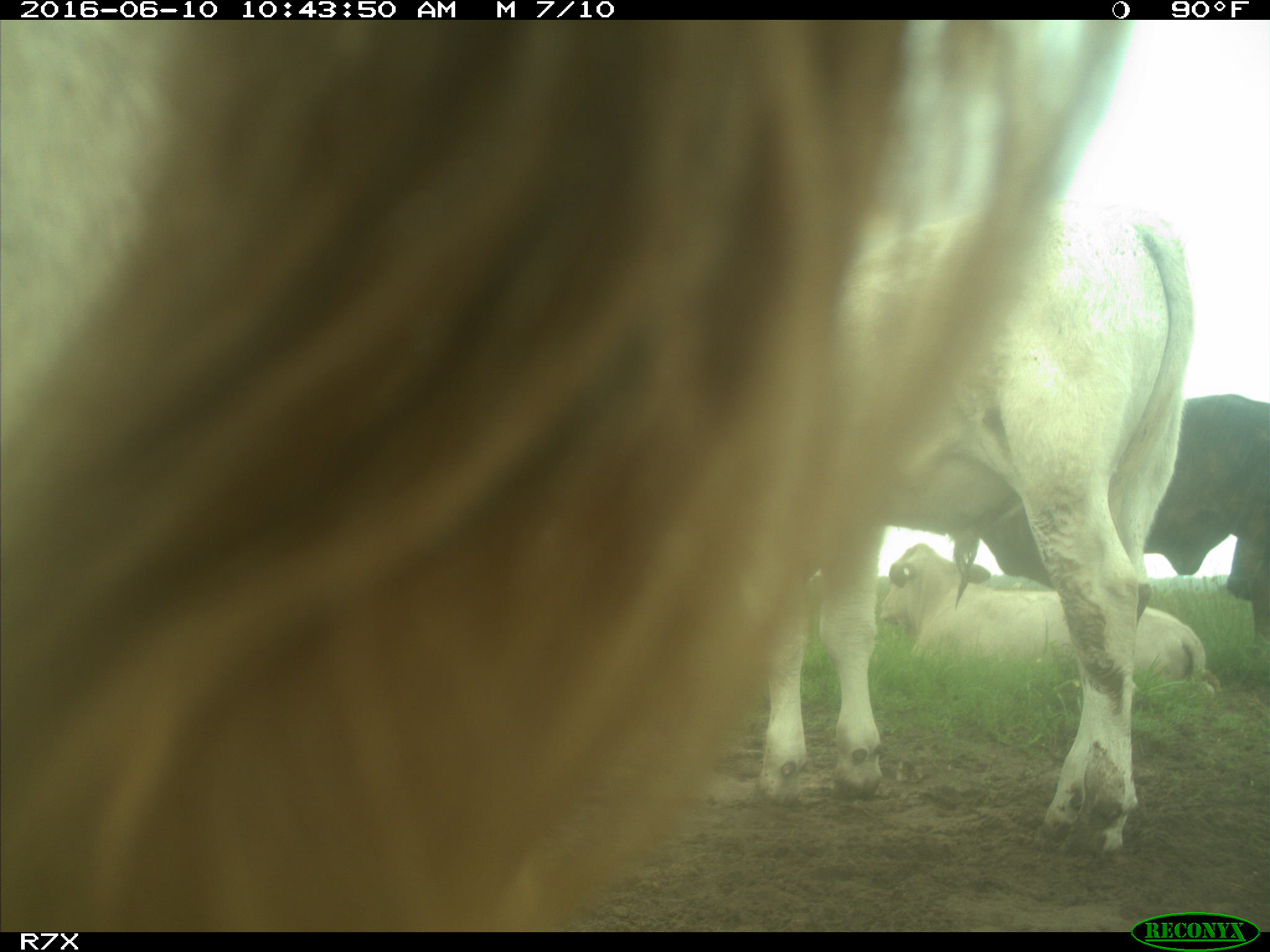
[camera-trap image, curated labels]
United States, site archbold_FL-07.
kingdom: Animalia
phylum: Chordata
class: Mammalia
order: Artiodactyla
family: Bovidae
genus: Bos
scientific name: Bos taurus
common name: domestic cow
Bos taurus (domestic cow).